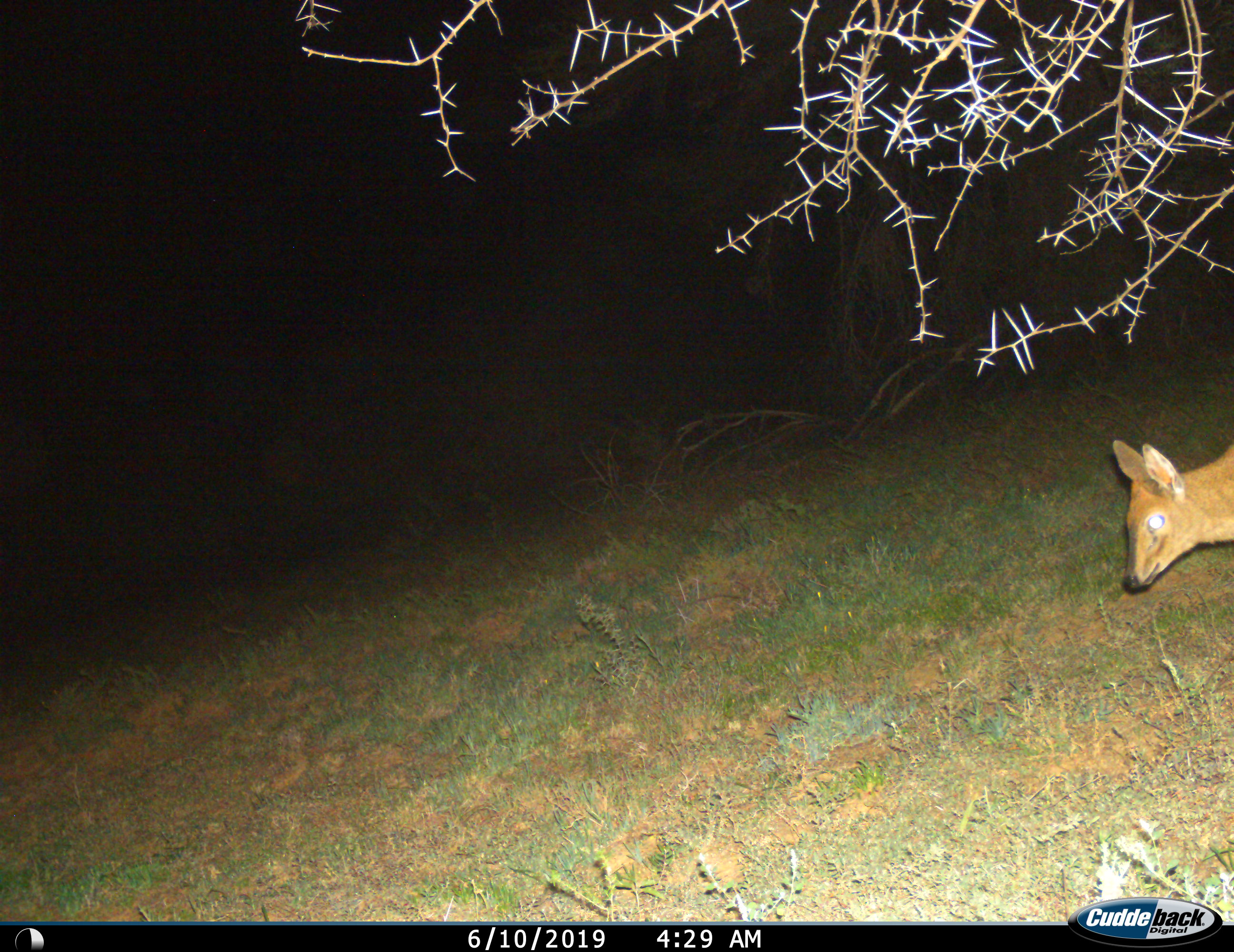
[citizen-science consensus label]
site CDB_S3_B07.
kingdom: Animalia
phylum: Chordata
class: Mammalia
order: Artiodactyla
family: Bovidae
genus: Sylvicapra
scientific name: Sylvicapra grimmia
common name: common duiker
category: duikercommongrey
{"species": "duikercommongrey (common duiker) (Sylvicapra grimmia)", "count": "1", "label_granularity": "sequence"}